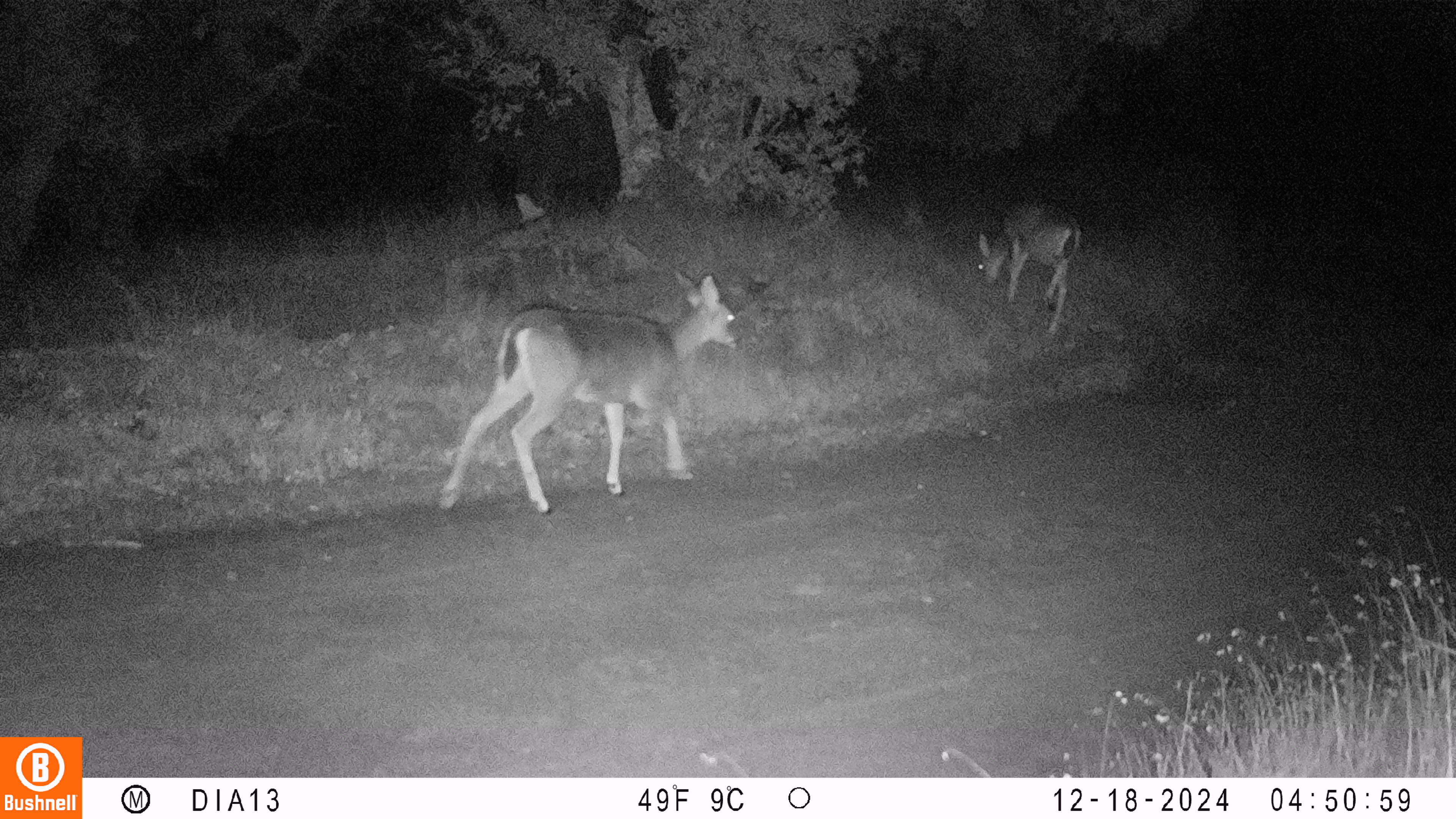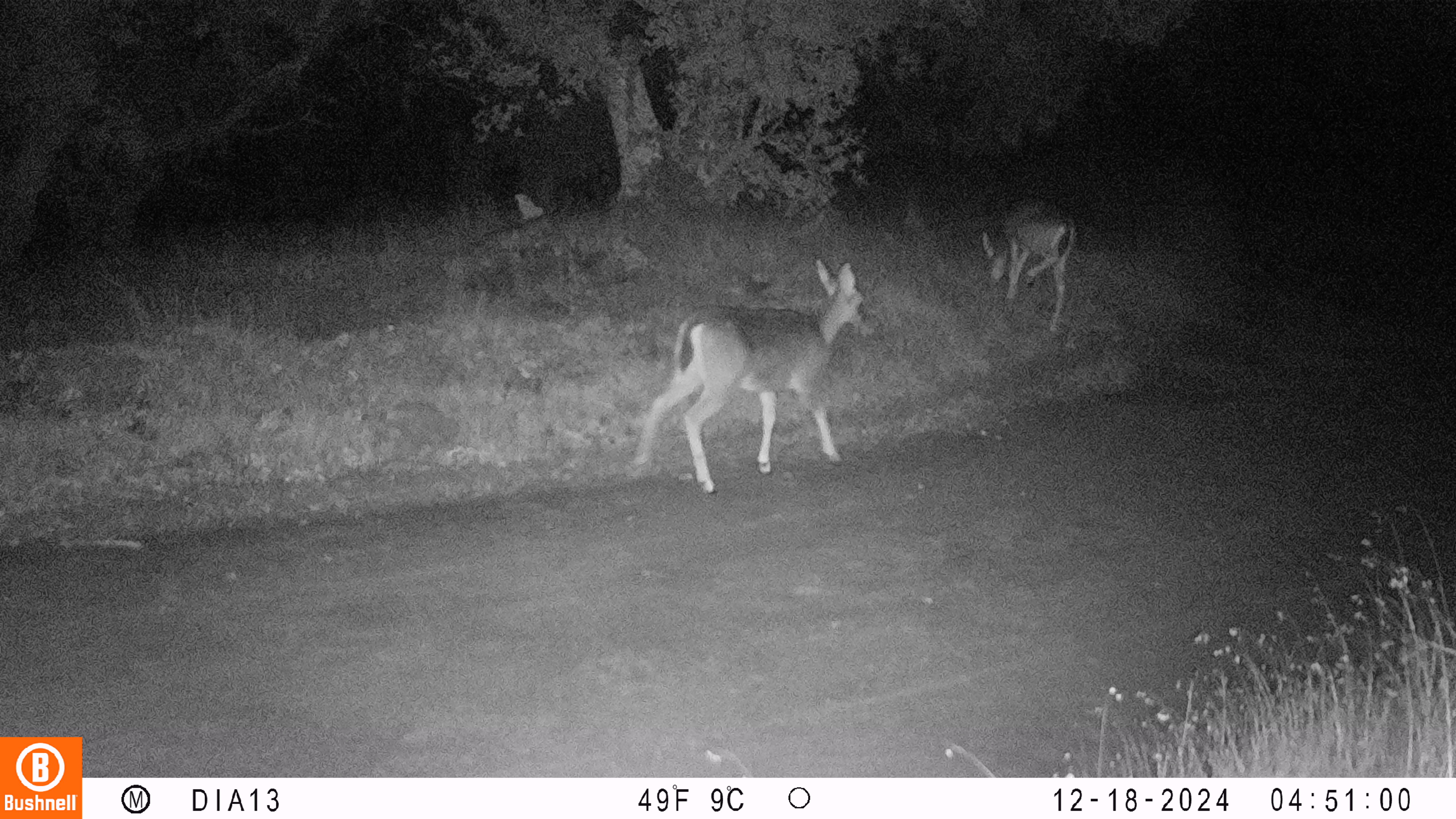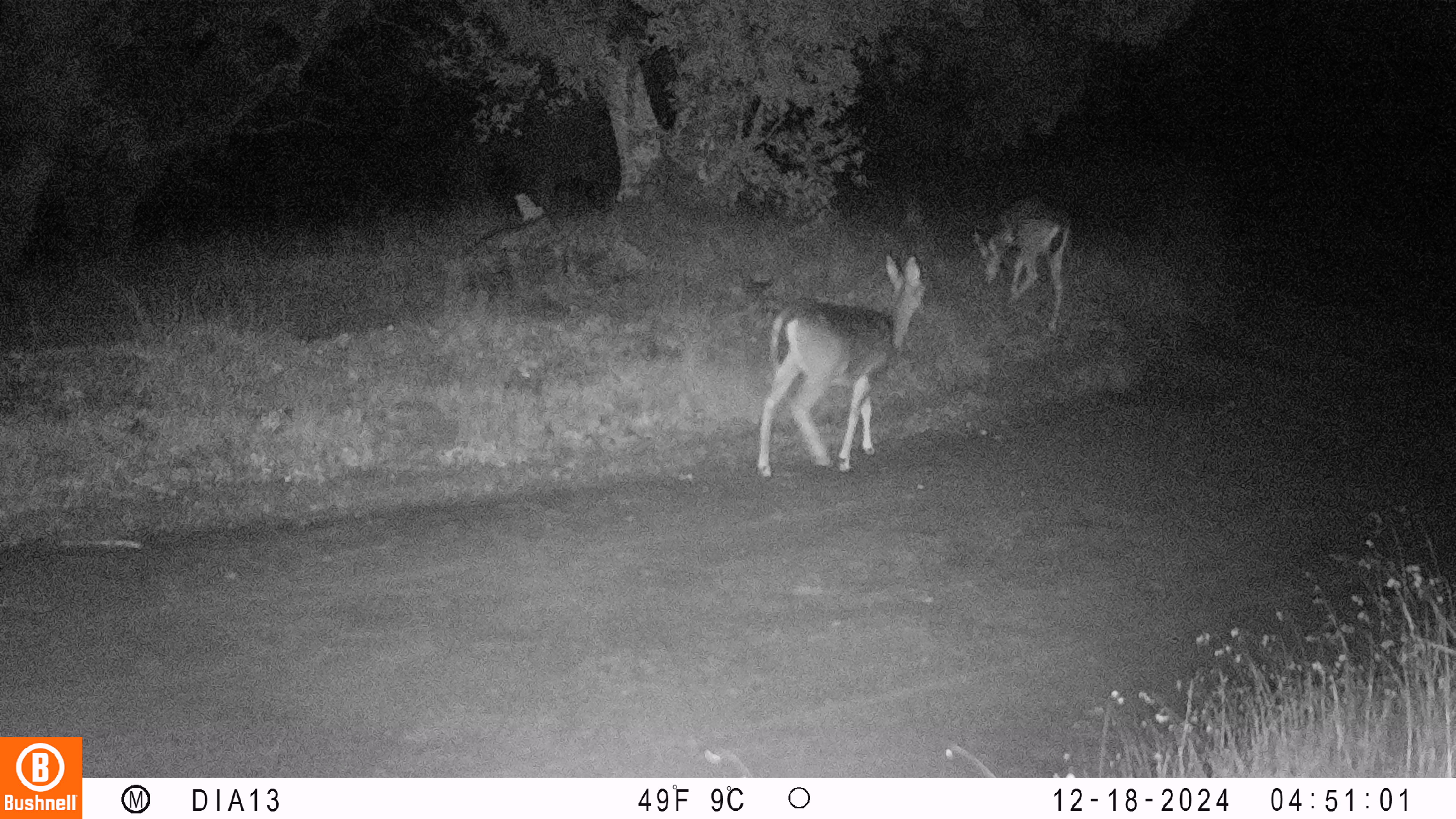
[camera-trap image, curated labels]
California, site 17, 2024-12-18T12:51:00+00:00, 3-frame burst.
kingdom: Animalia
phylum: Chordata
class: Mammalia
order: Artiodactyla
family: Cervidae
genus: Odocoileus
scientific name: Odocoileus hemionus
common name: mule deer